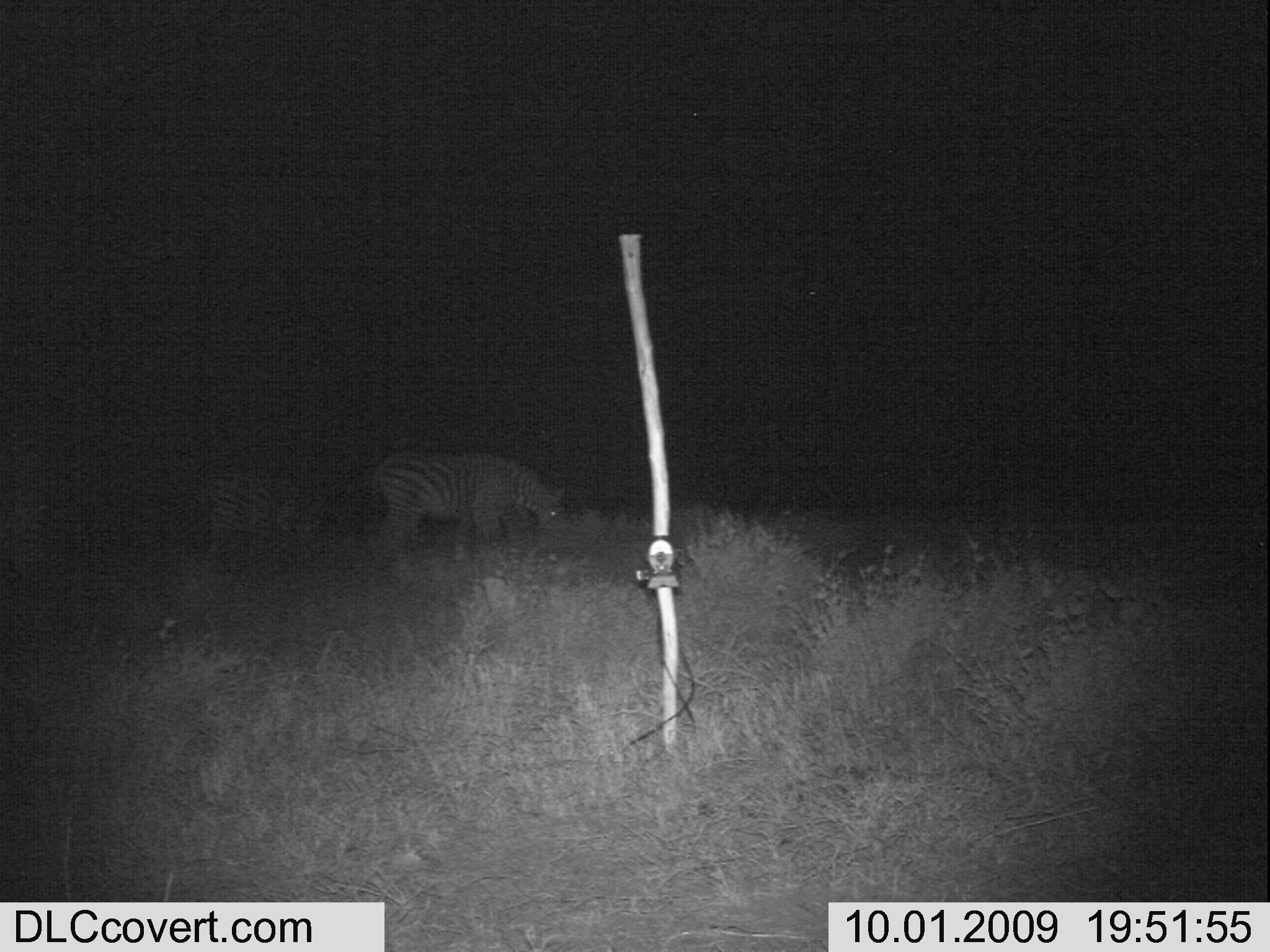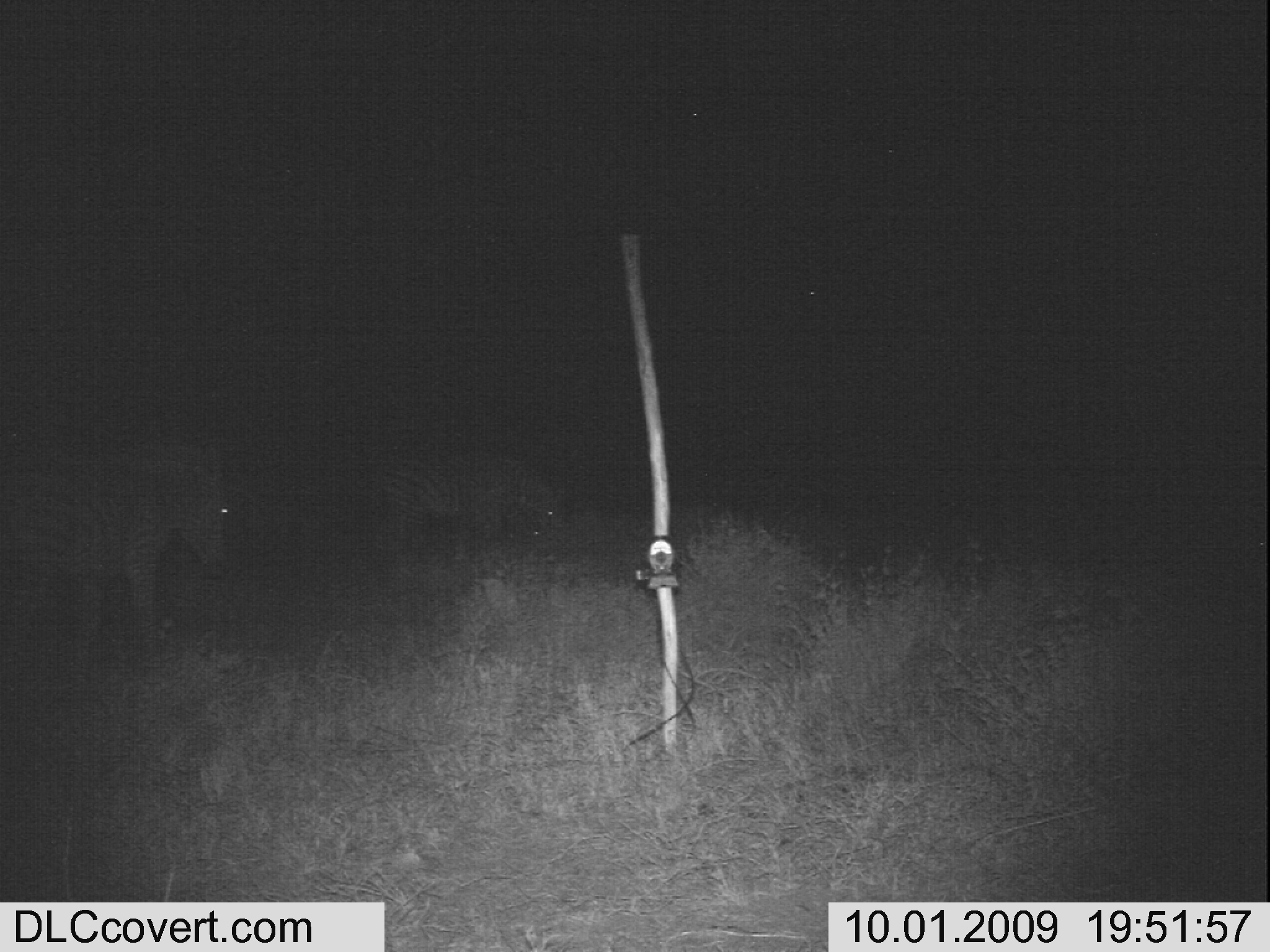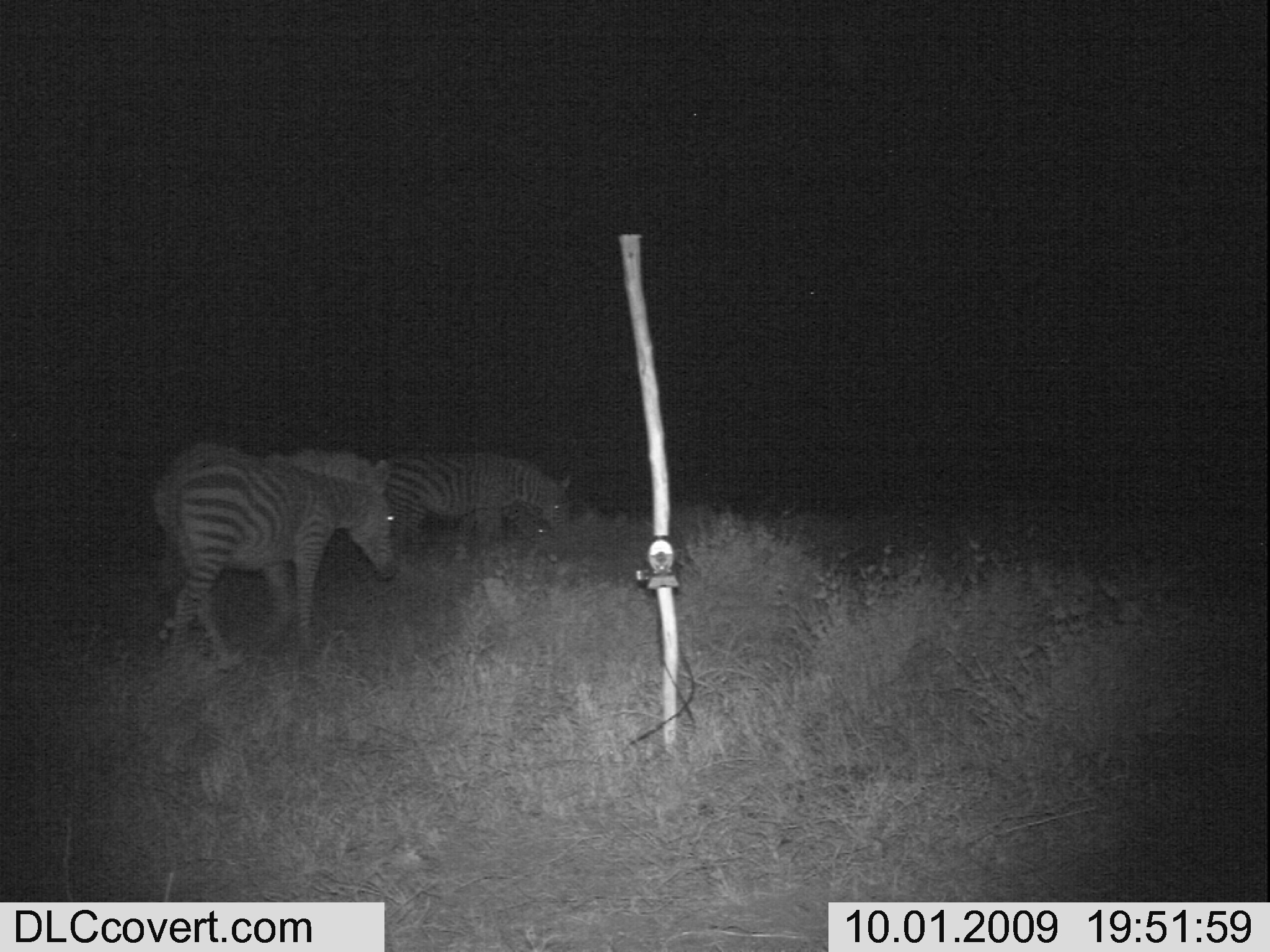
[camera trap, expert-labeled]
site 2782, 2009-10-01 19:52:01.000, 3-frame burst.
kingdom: Animalia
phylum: Chordata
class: Mammalia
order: Perissodactyla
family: Equidae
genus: Equus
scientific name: Equus quagga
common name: plains zebra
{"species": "Equus quagga (plains zebra)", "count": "2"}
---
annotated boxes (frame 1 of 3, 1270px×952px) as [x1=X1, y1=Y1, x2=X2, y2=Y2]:
equus quagga: [x1=371, y1=451, x2=570, y2=564]; [x1=198, y1=461, x2=332, y2=557]; [x1=0, y1=483, x2=112, y2=586]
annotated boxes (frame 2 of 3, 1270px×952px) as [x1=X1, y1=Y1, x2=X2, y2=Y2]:
equus quagga: [x1=0, y1=439, x2=231, y2=691]; [x1=373, y1=445, x2=572, y2=573]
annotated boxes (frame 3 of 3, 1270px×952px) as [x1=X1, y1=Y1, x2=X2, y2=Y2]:
equus quagga: [x1=153, y1=440, x2=394, y2=666]; [x1=385, y1=444, x2=572, y2=561]